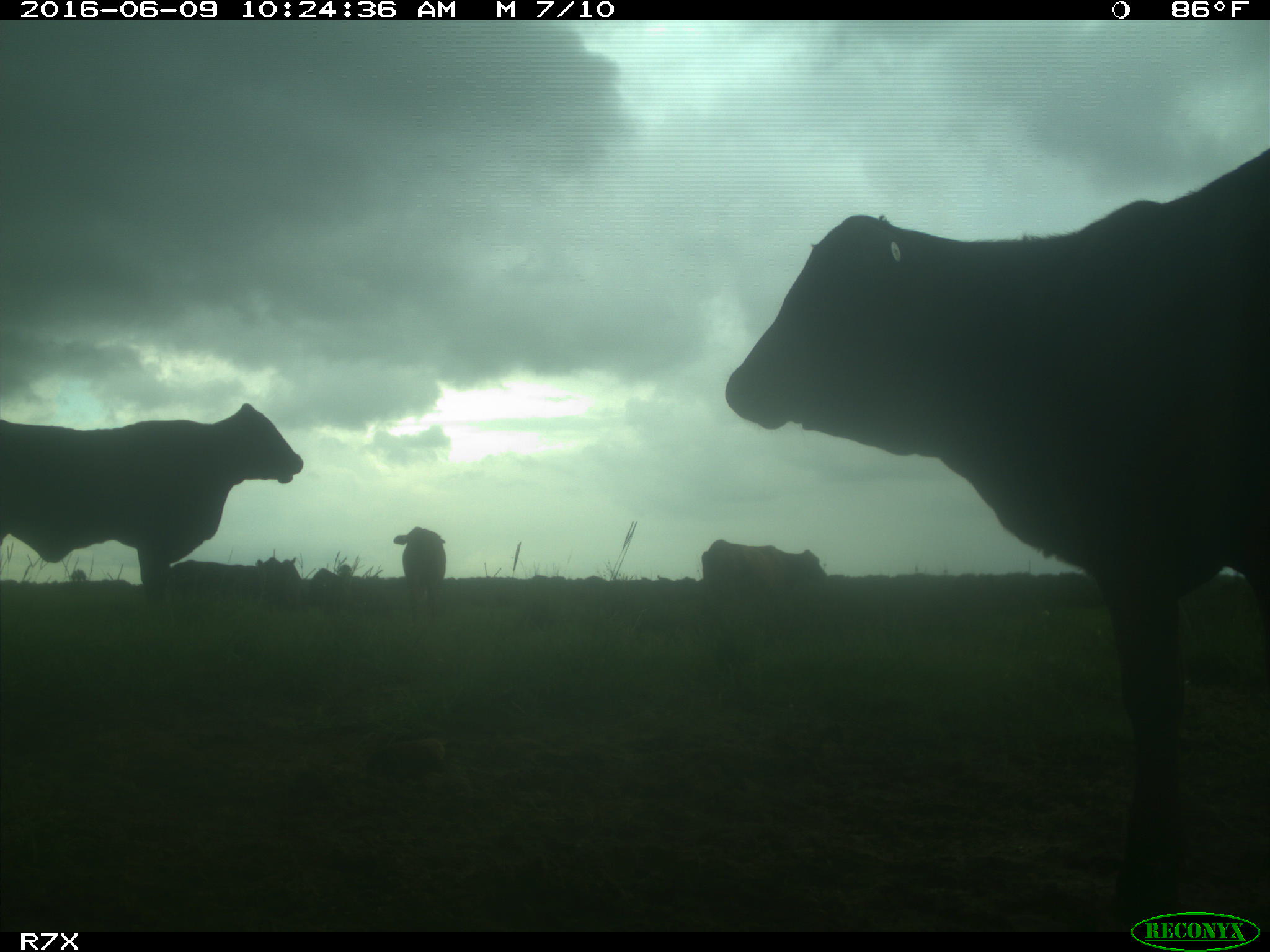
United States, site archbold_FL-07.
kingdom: Animalia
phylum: Chordata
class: Mammalia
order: Artiodactyla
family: Bovidae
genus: Bos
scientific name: Bos taurus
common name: domestic cow